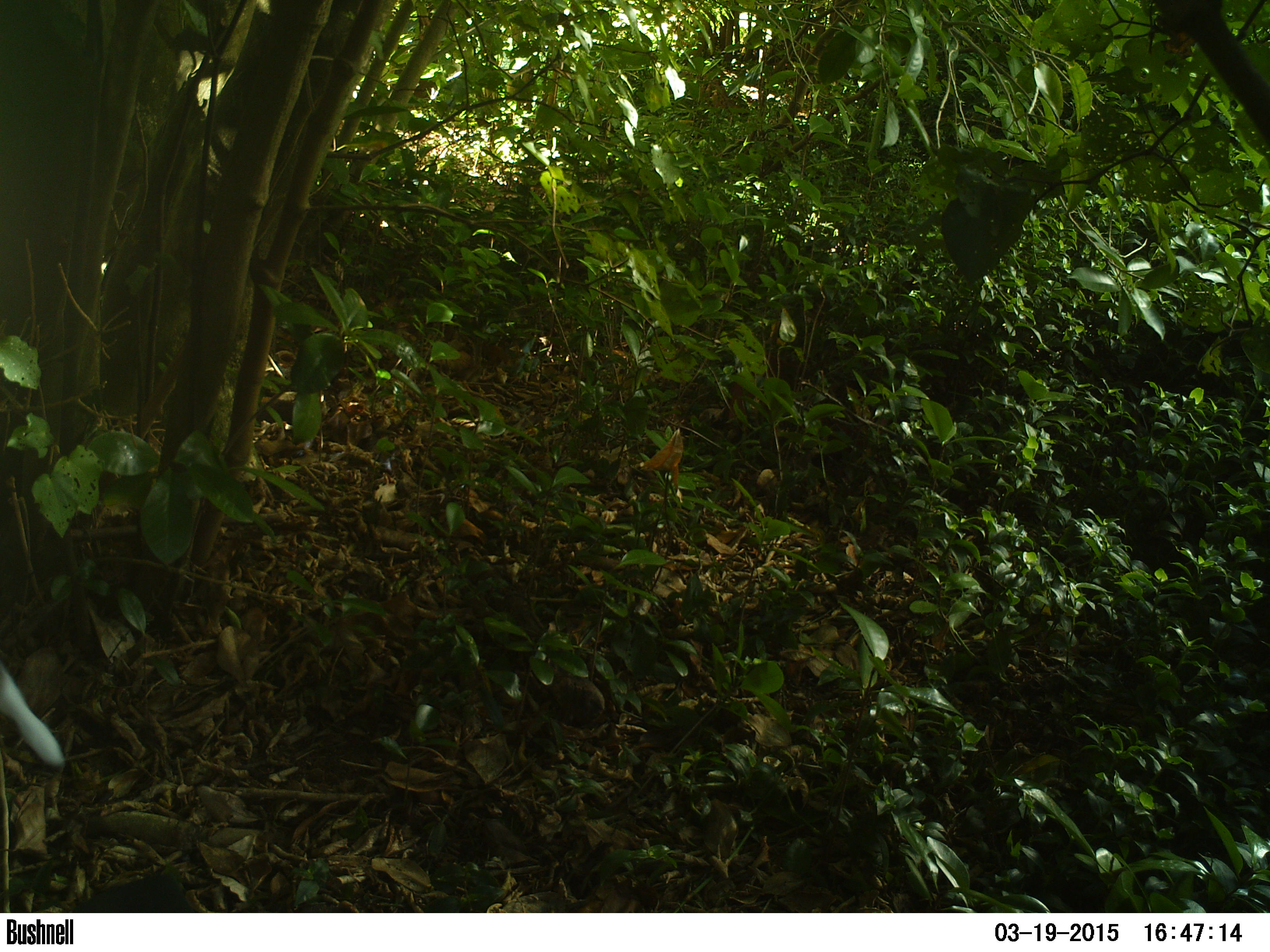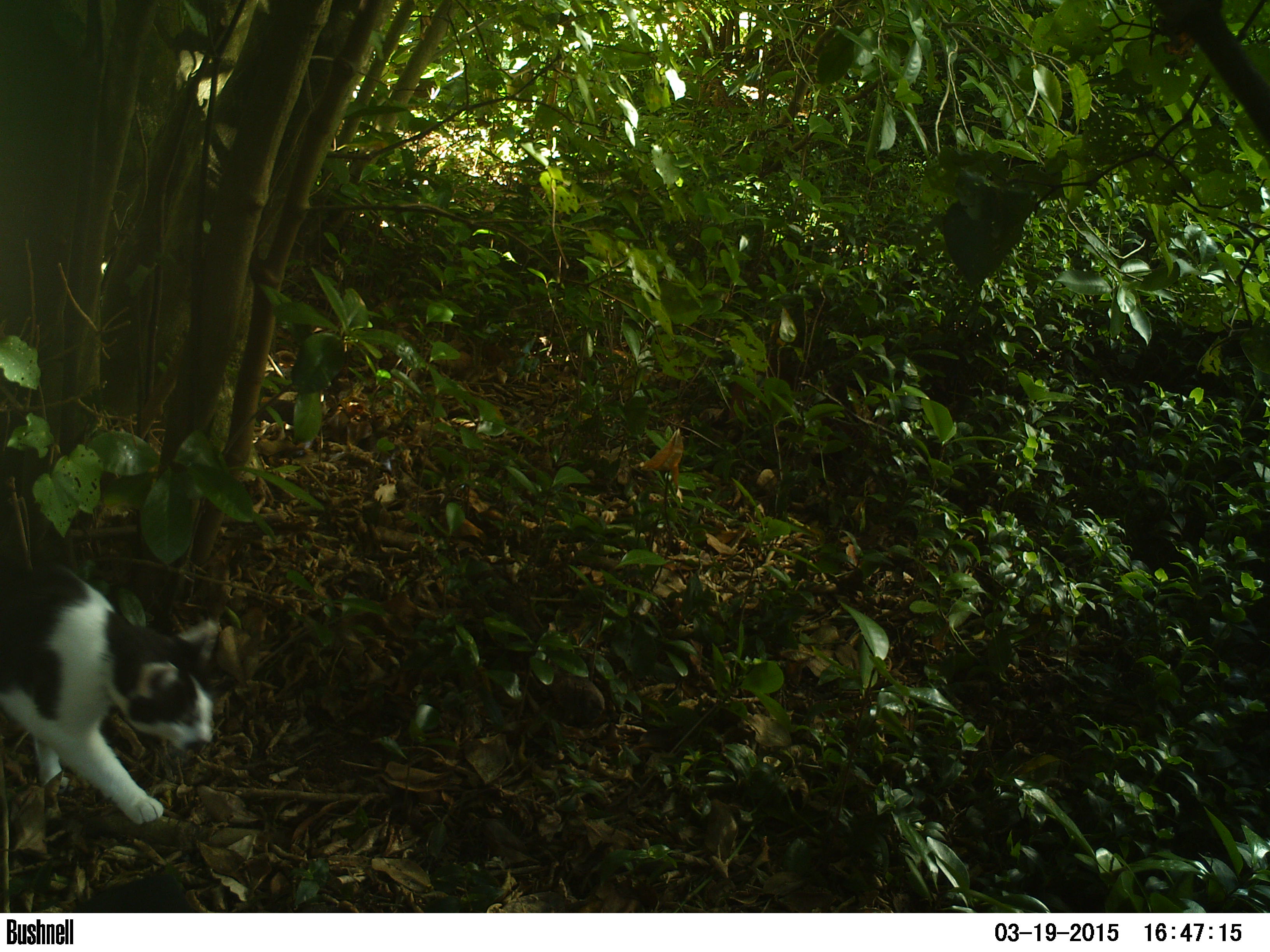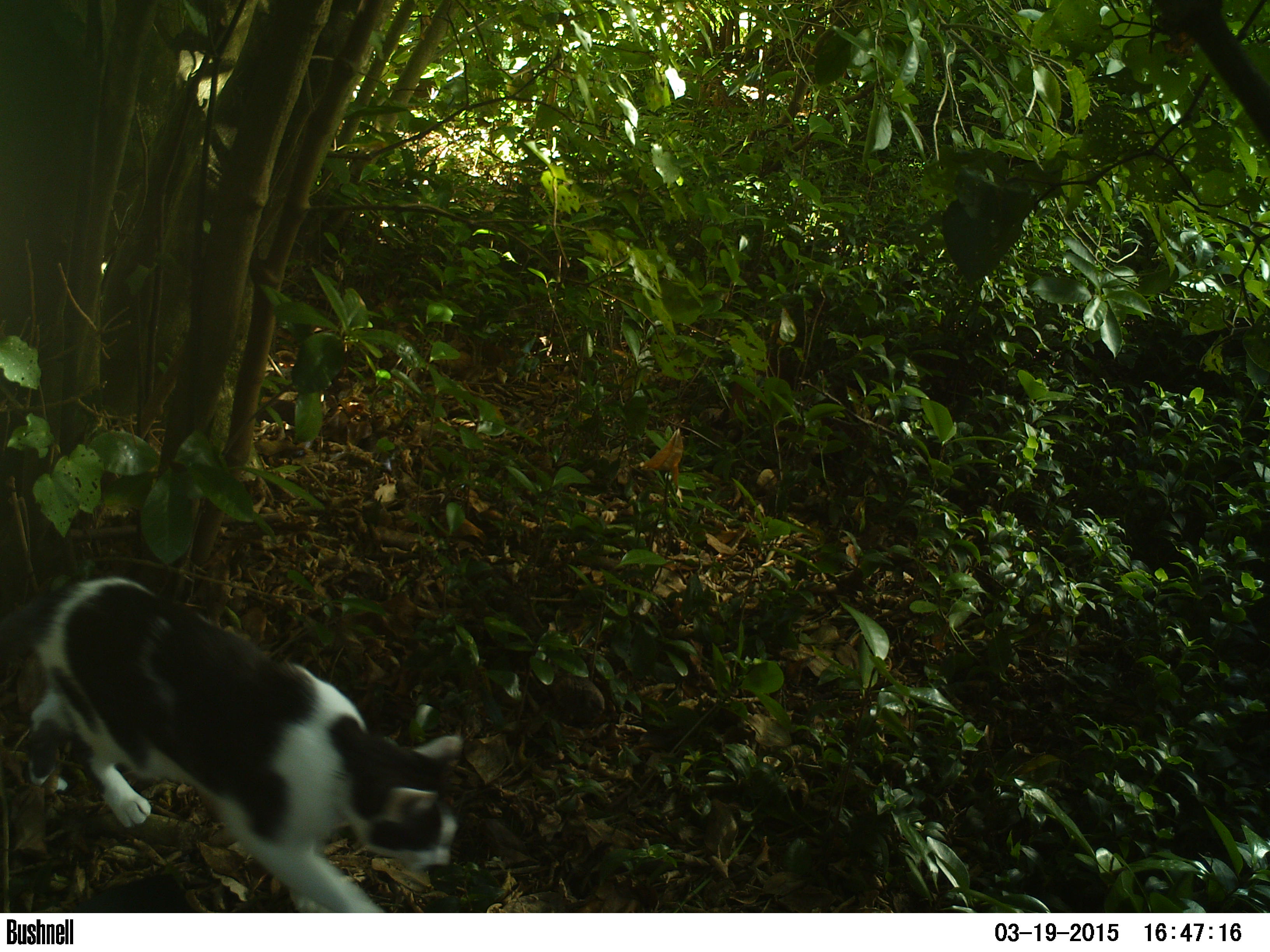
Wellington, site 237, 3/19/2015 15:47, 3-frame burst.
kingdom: Animalia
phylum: Chordata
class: Mammalia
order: Carnivora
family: Felidae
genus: Felis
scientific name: Felis catus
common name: cat